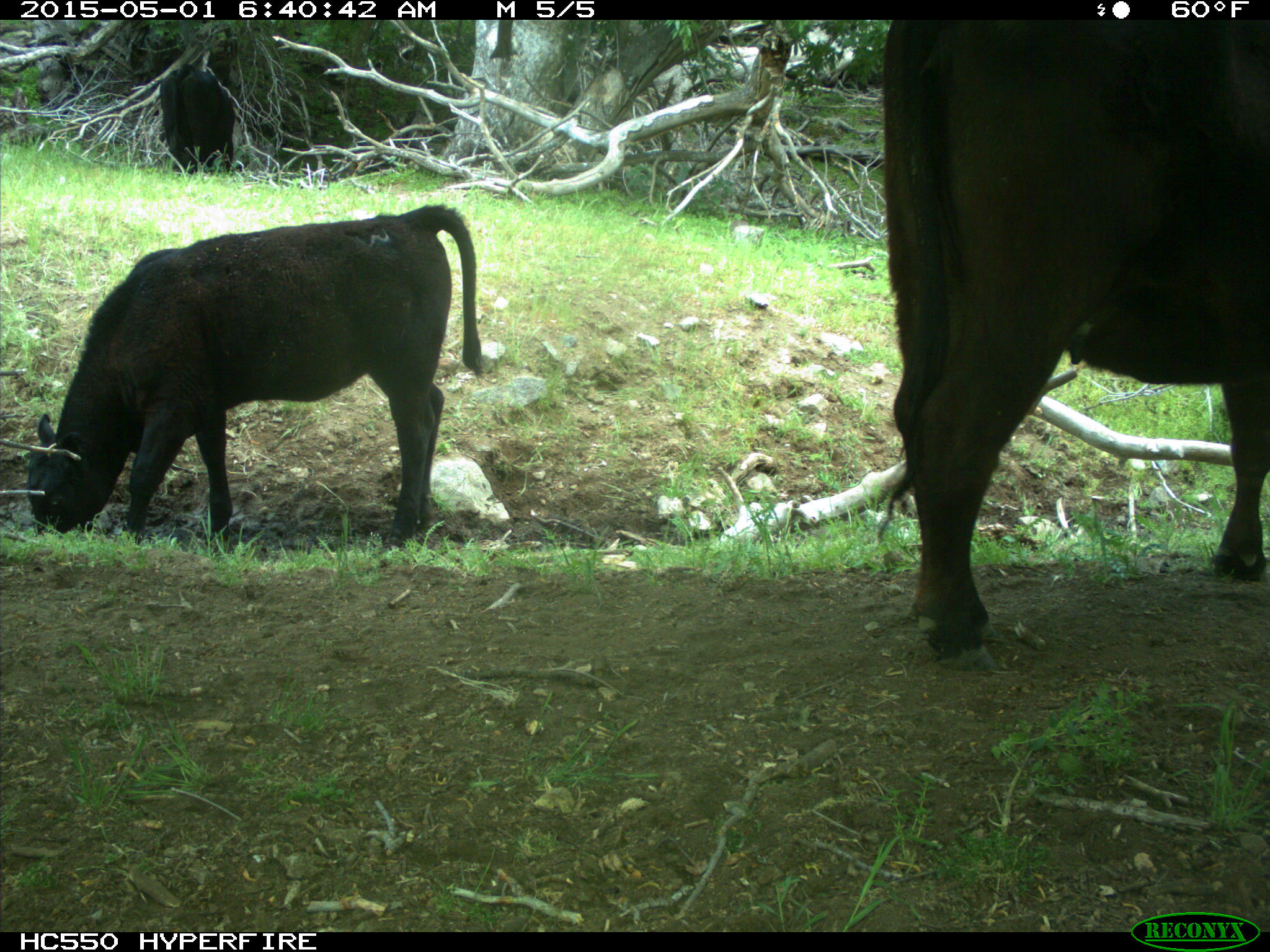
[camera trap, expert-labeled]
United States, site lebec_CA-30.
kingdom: Animalia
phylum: Chordata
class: Mammalia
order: Artiodactyla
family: Bovidae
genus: Bos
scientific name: Bos taurus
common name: domestic cow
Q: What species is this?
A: Bos taurus (domestic cow).